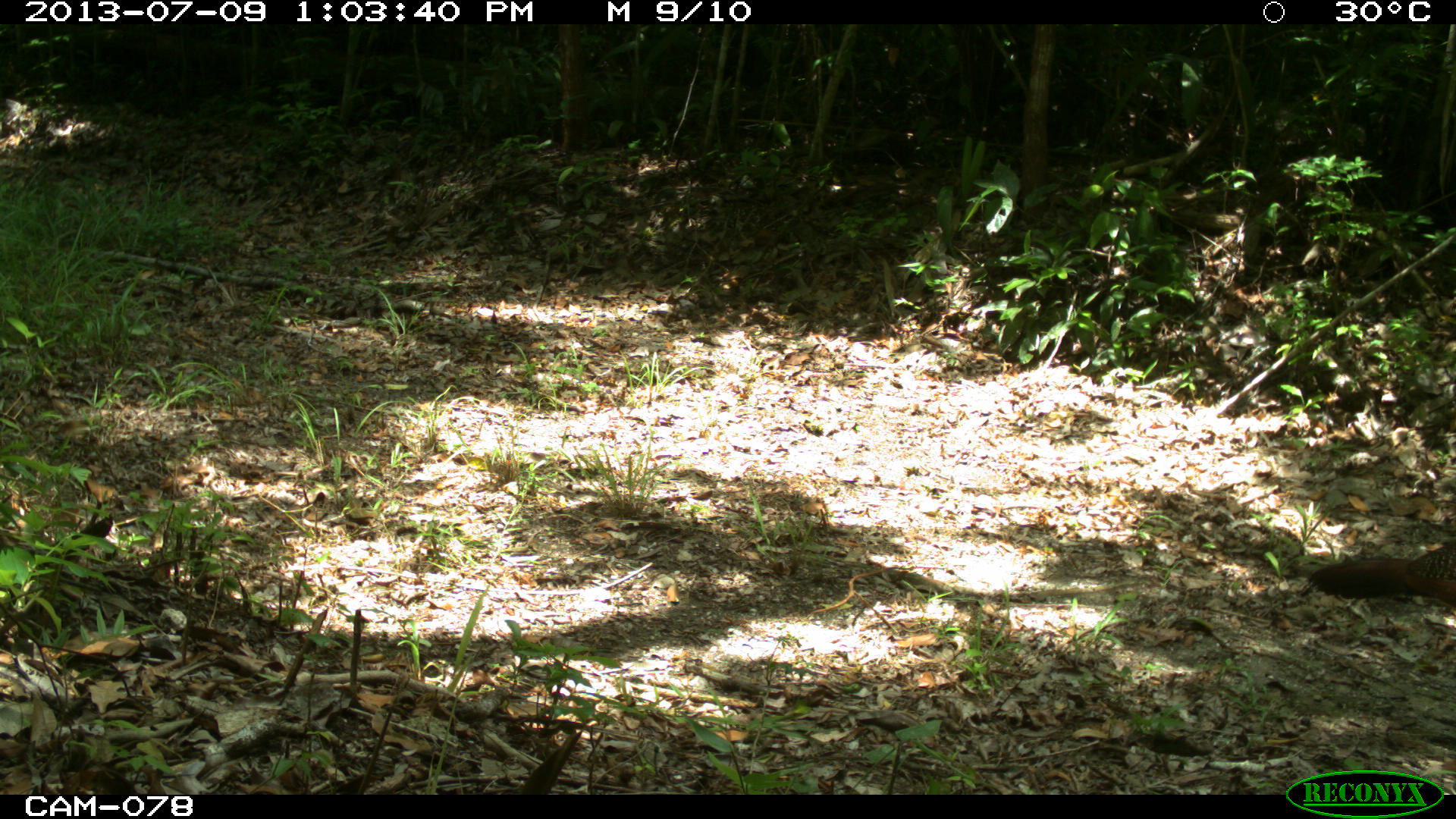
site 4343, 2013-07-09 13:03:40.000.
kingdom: Animalia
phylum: Chordata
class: Aves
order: Galliformes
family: Cracidae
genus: Crax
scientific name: Crax rubra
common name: great curassow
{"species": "Crax rubra (great curassow)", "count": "1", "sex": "female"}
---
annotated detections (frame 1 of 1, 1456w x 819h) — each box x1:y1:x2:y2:
crax rubra: 1307:544:1456:610